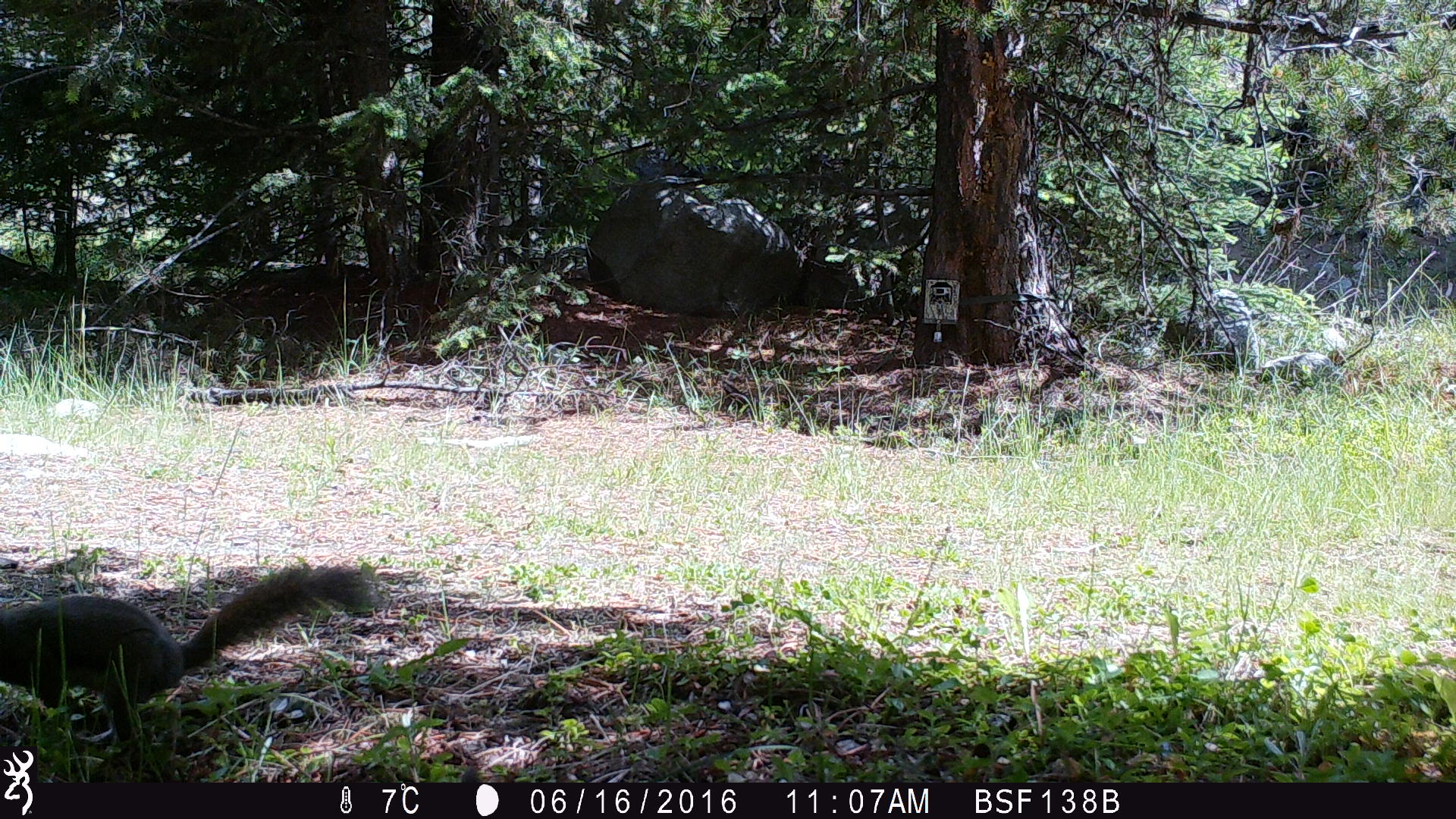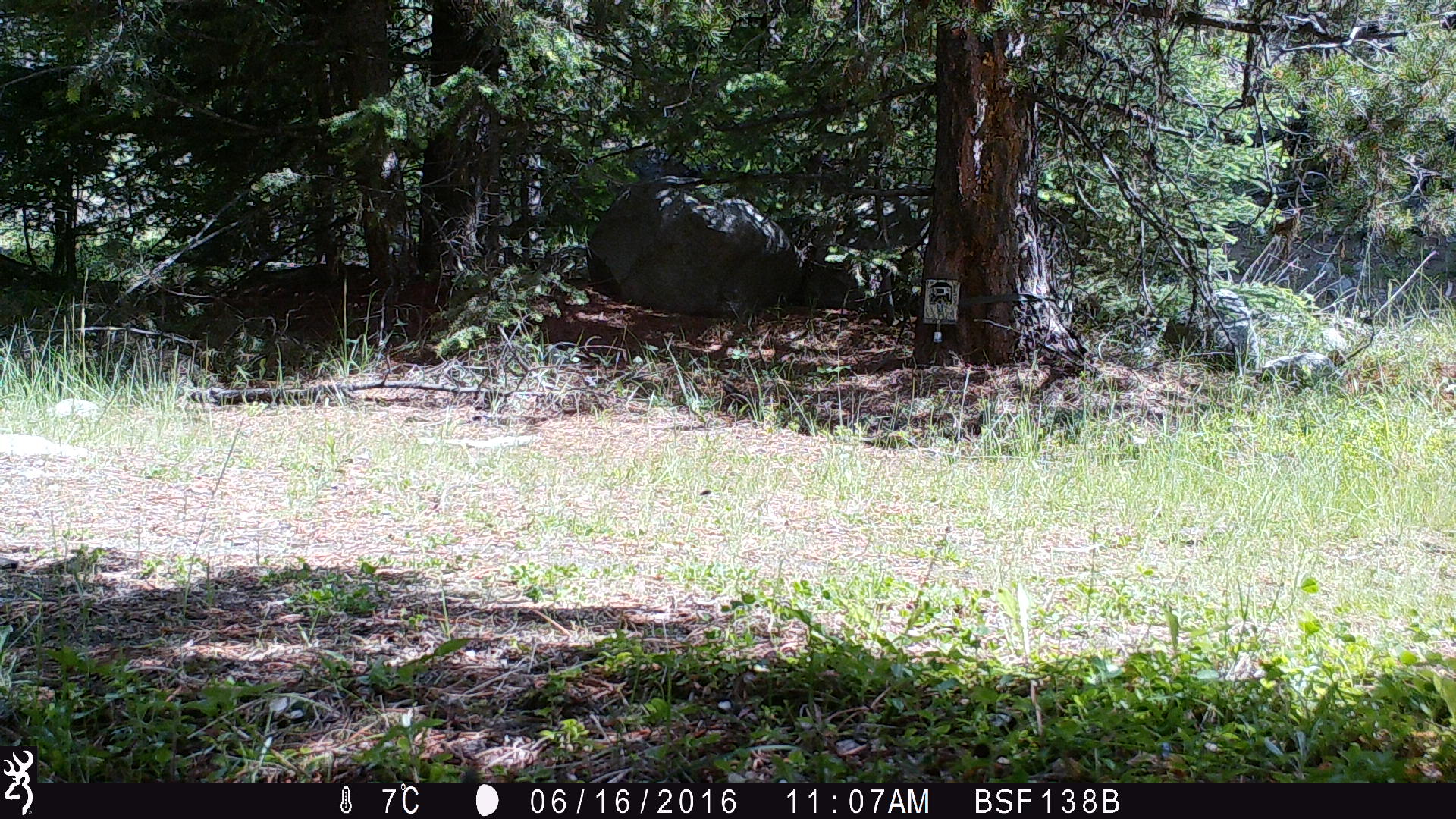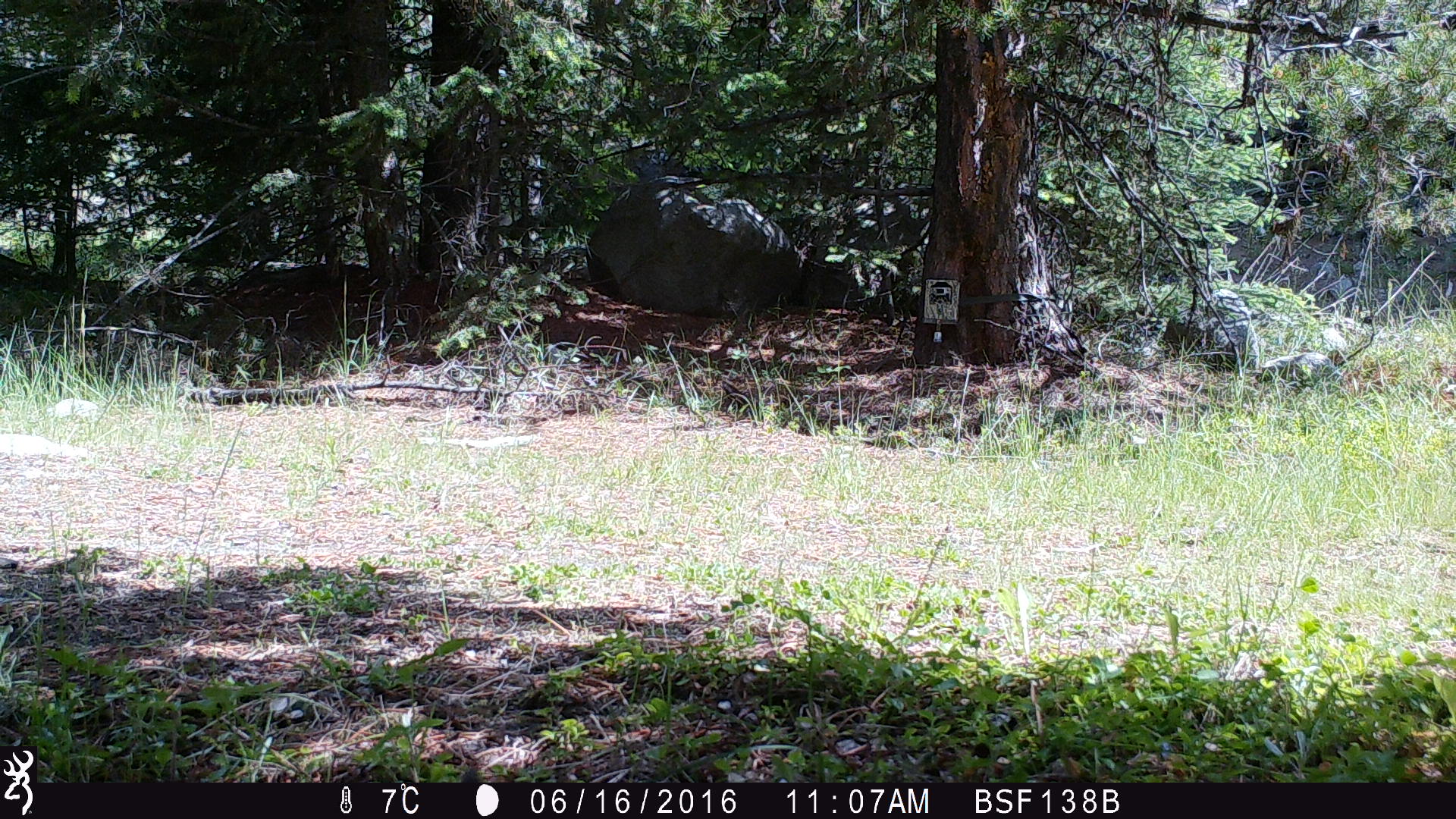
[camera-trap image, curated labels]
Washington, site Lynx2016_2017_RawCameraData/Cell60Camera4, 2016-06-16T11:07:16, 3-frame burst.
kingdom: Animalia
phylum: Chordata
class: Mammalia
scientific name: Mammalia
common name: small mammal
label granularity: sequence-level